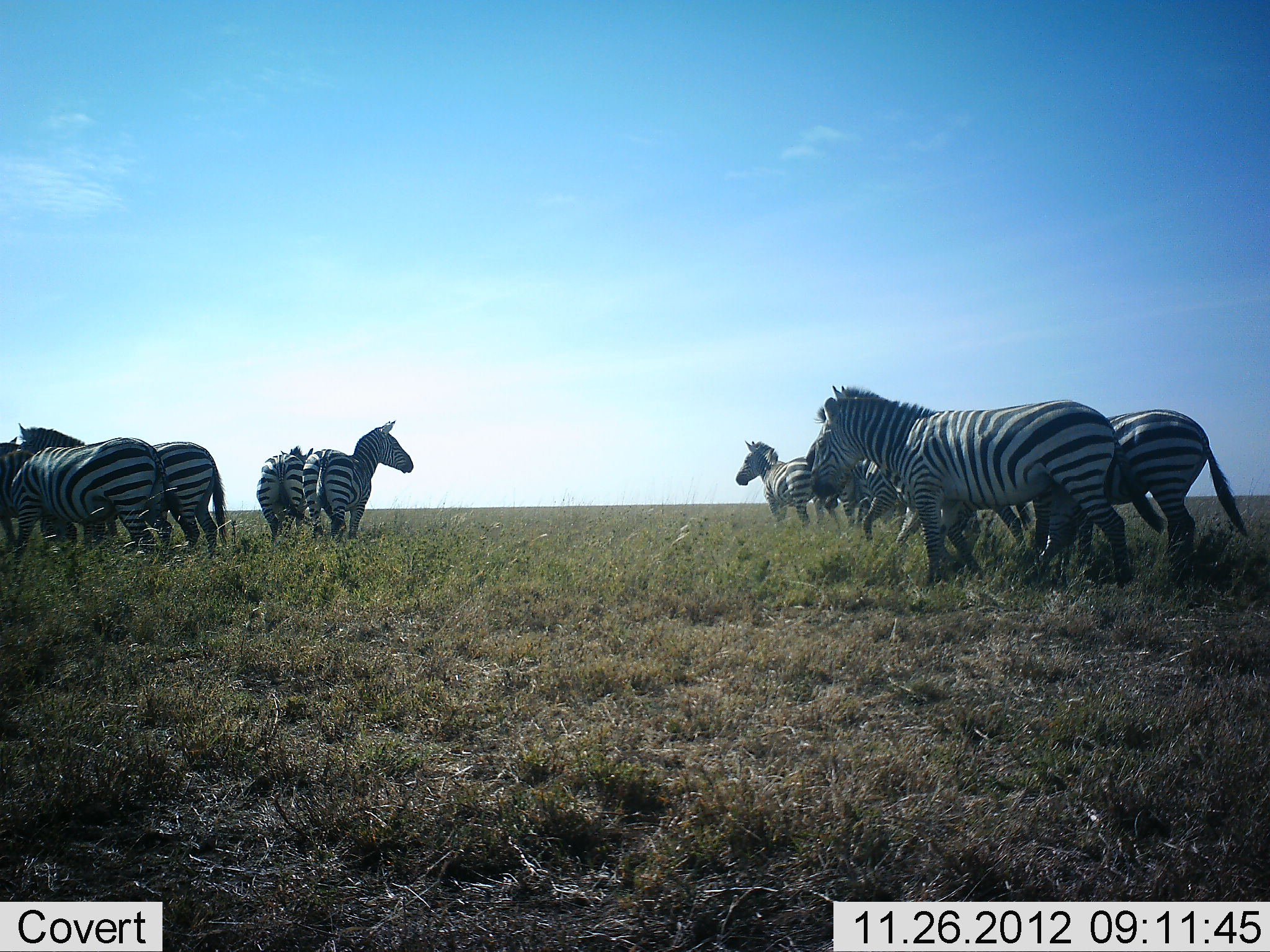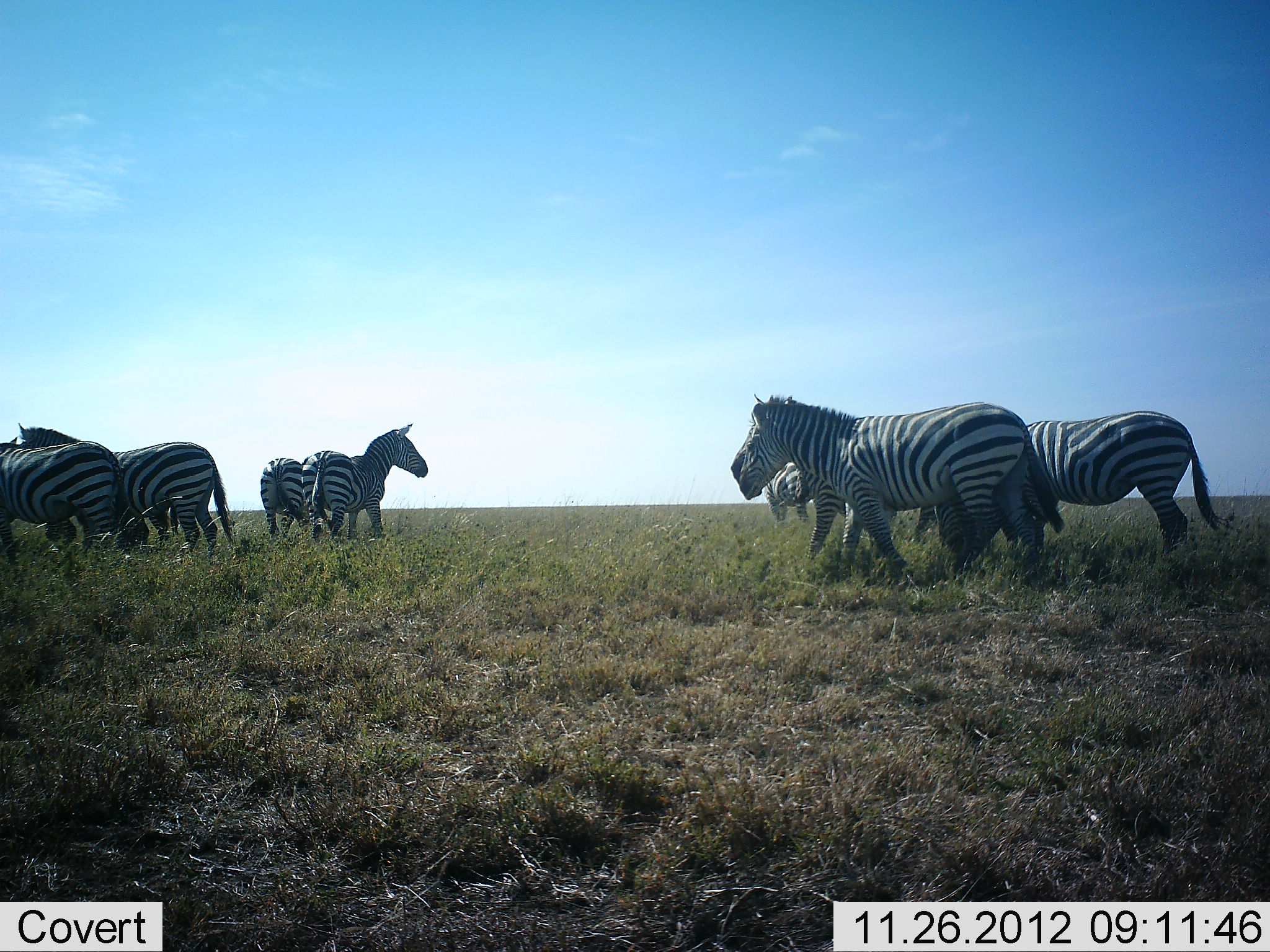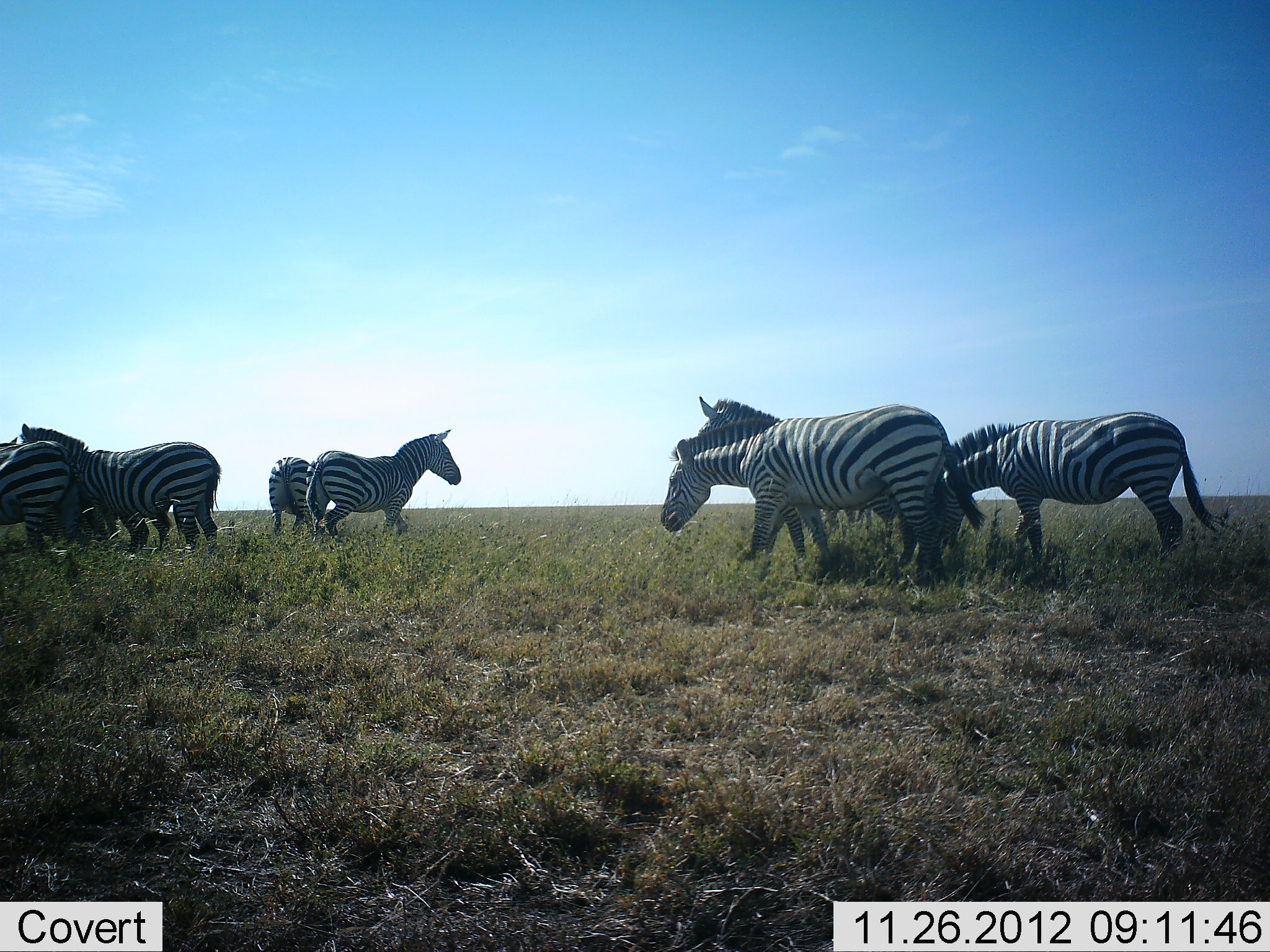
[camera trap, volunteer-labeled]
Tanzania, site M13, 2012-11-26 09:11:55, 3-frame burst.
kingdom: Animalia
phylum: Chordata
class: Mammalia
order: Perissodactyla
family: Equidae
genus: Equus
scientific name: Equus quagga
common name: plains zebra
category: zebra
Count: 10.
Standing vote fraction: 79%.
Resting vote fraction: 0%.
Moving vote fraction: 79%.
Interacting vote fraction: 5%.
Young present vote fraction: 0%.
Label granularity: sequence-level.